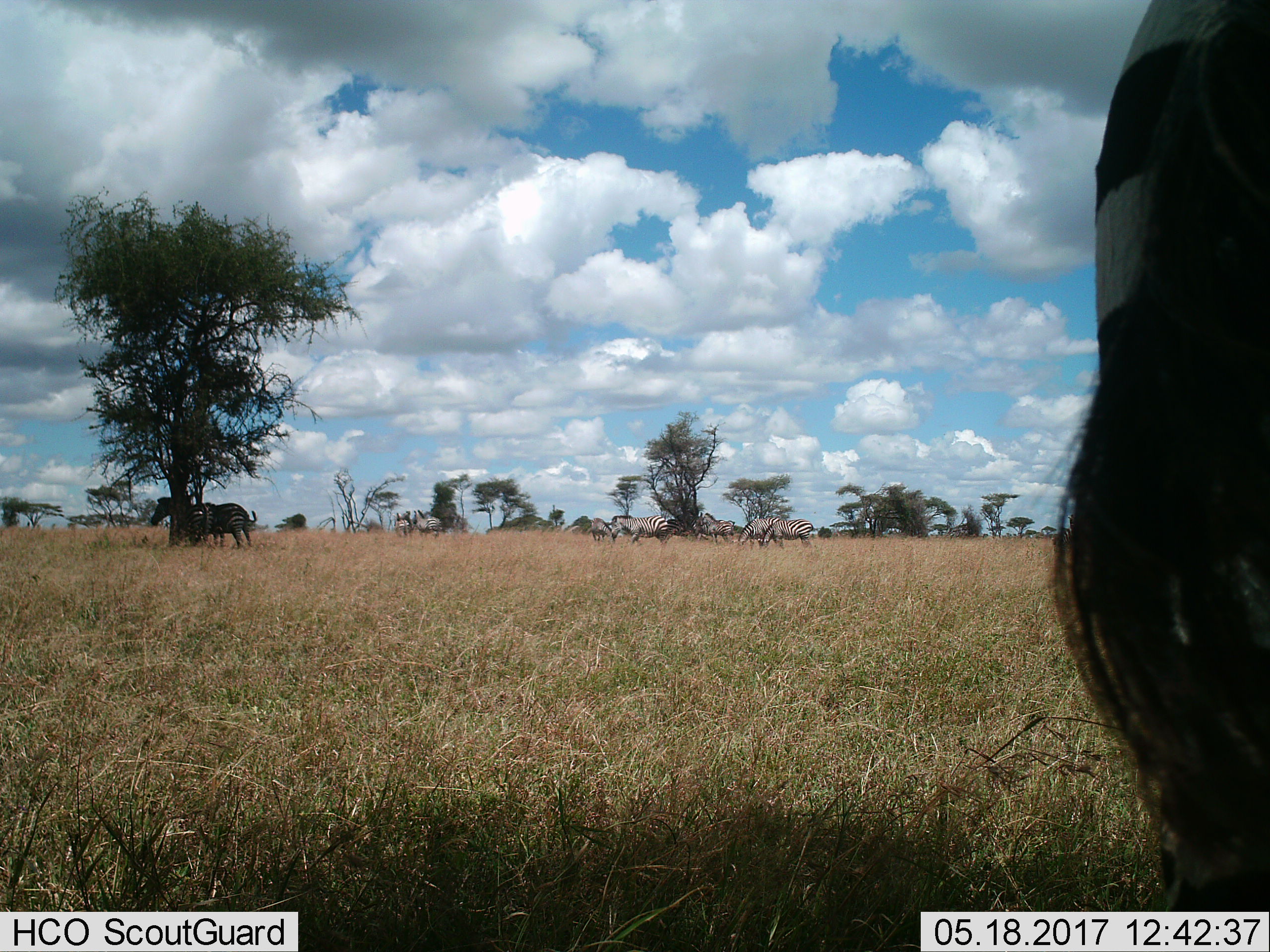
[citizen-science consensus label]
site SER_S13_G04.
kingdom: Animalia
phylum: Chordata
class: Mammalia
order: Perissodactyla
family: Equidae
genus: Equus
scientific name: Equus quagga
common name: plains zebra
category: zebraplains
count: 11-50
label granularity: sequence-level